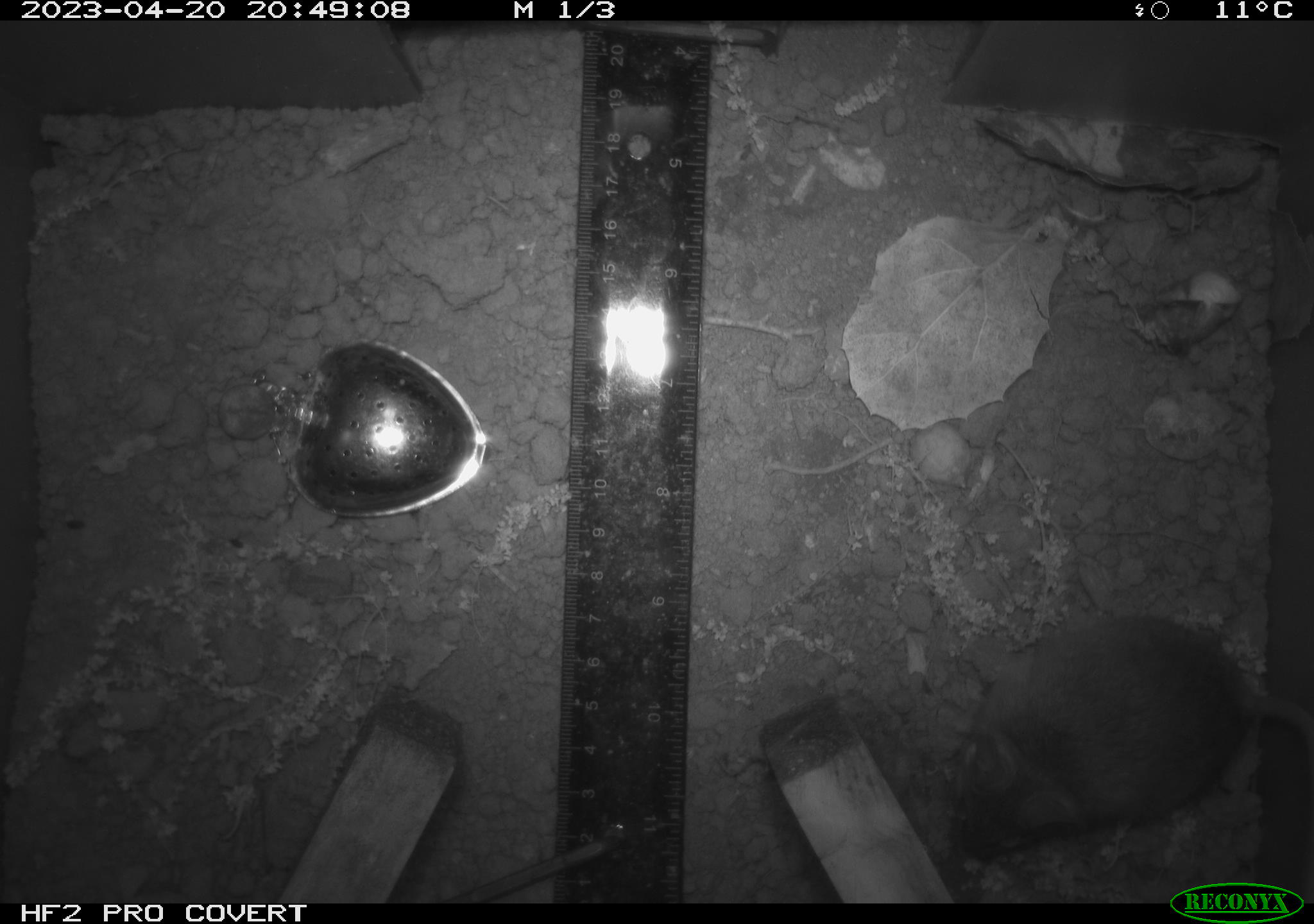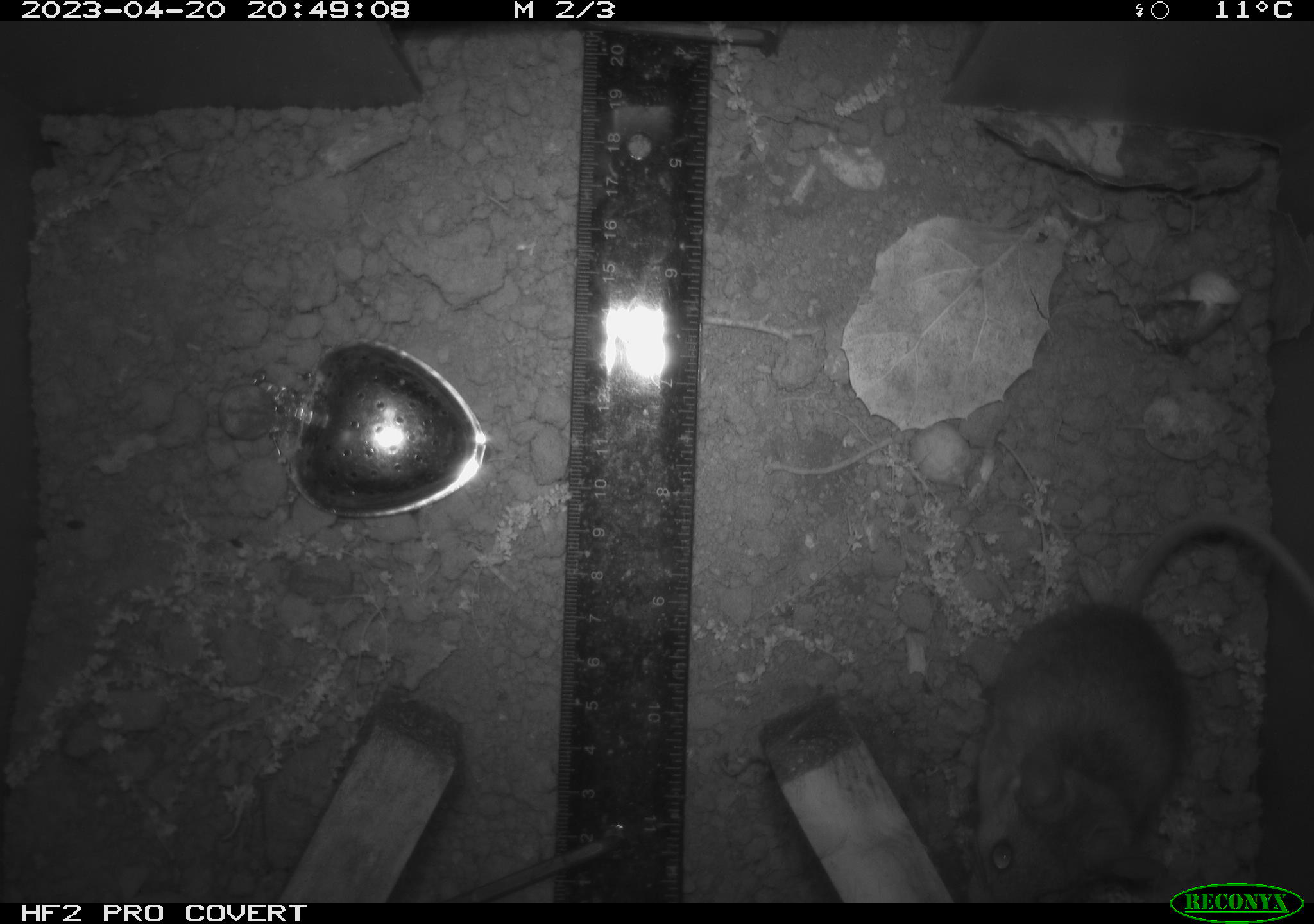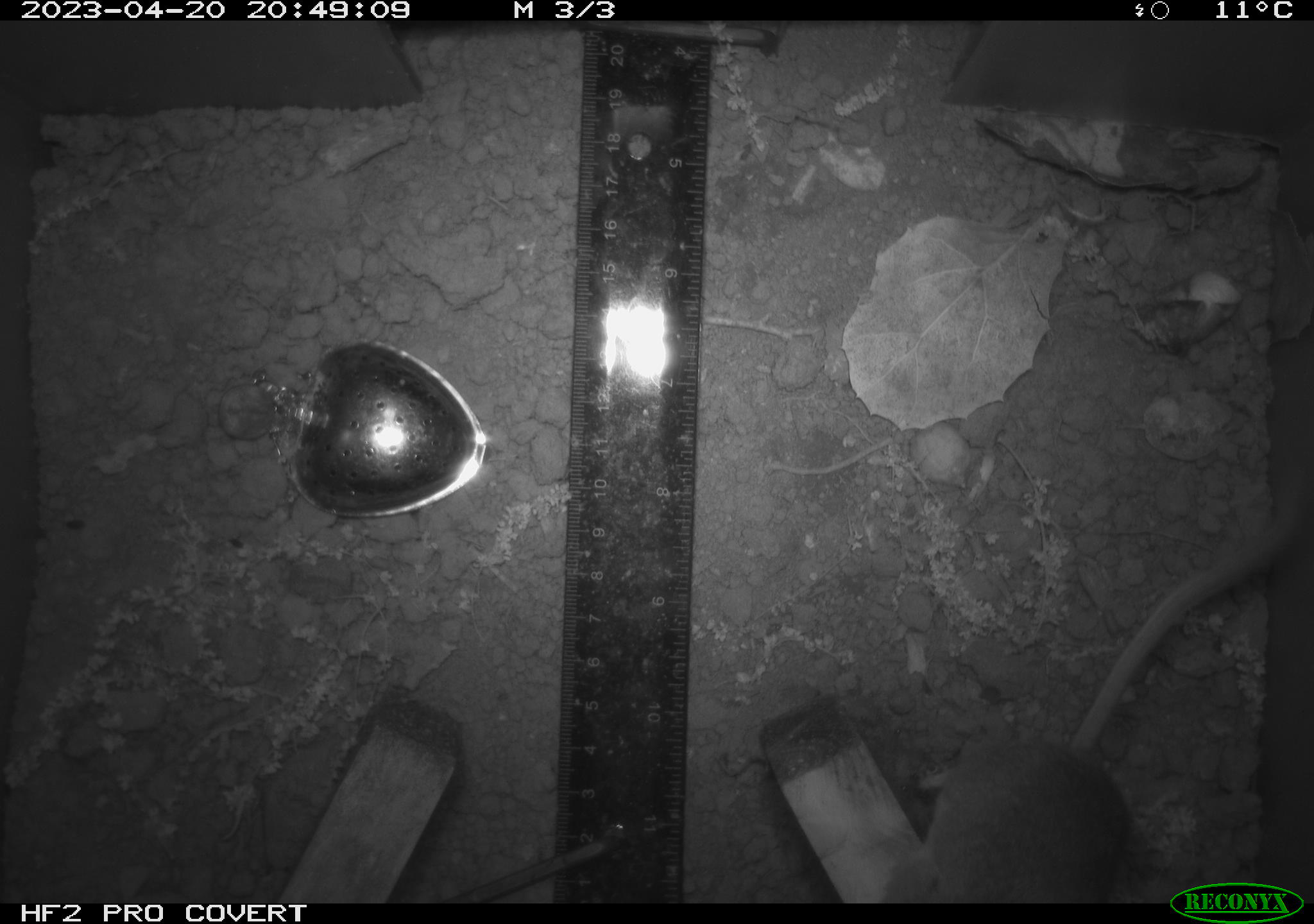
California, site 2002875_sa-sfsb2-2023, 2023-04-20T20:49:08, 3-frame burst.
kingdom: Animalia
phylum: Chordata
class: Mammalia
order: Rodentia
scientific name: Rodentia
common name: mouse species